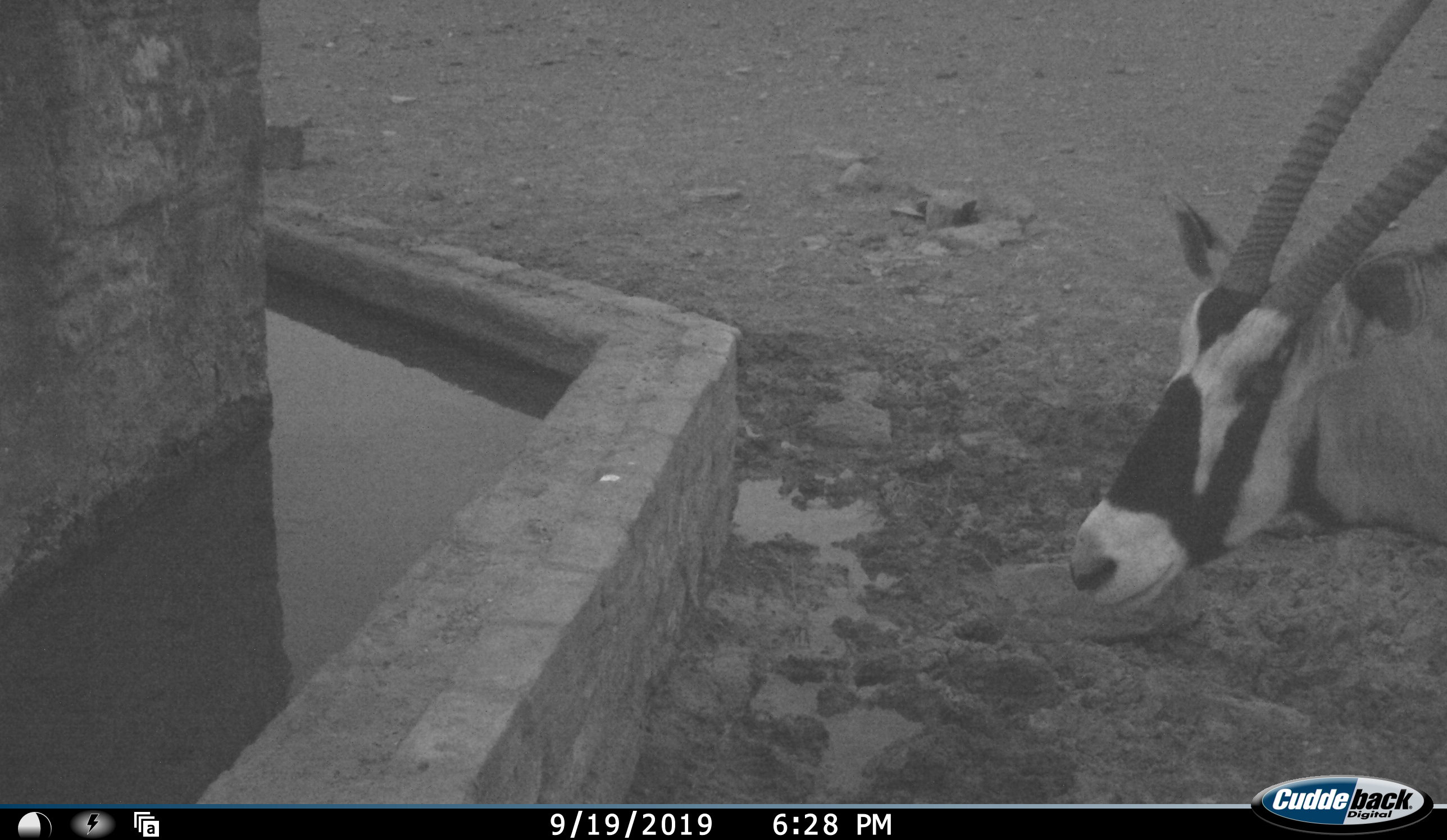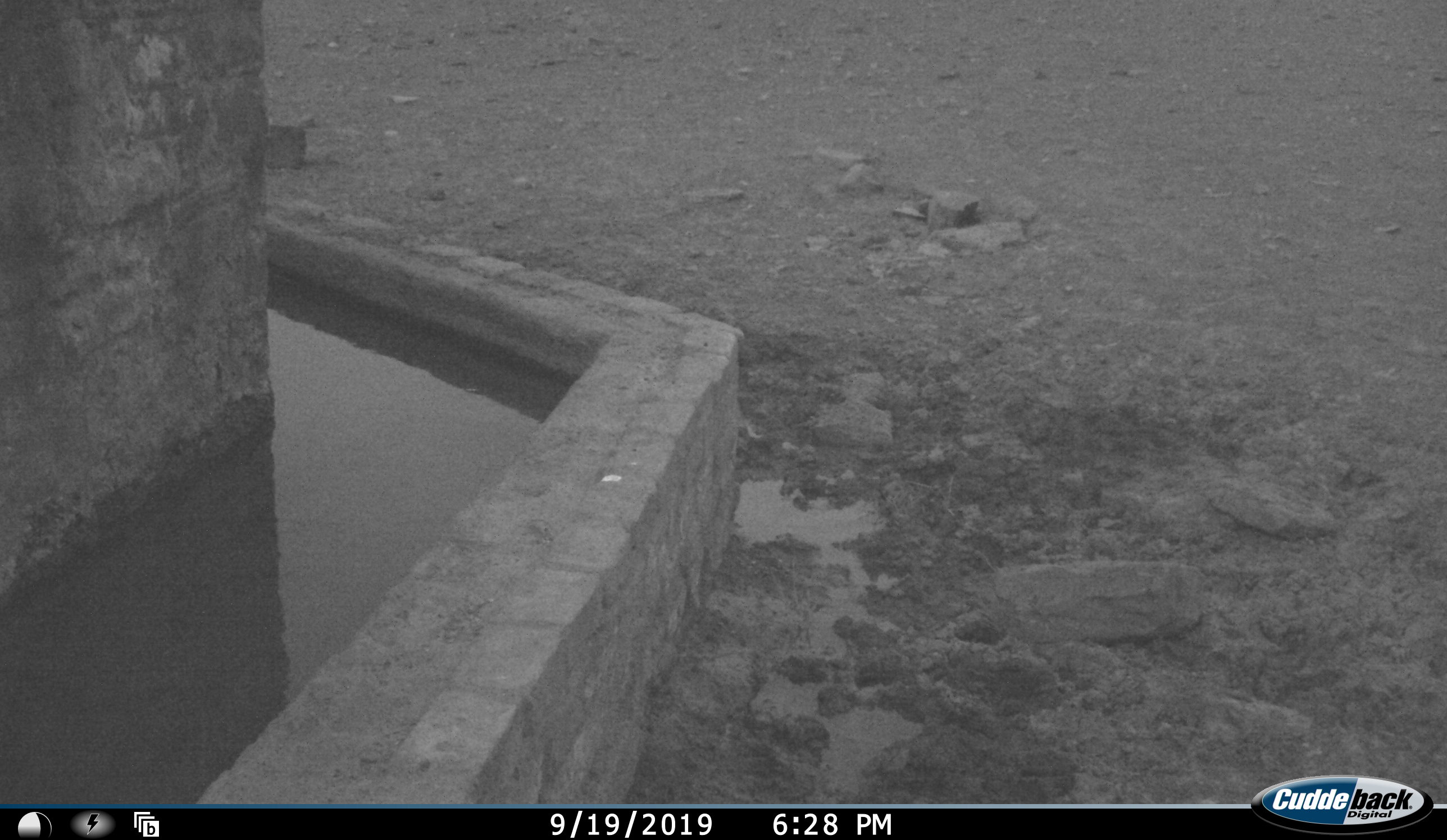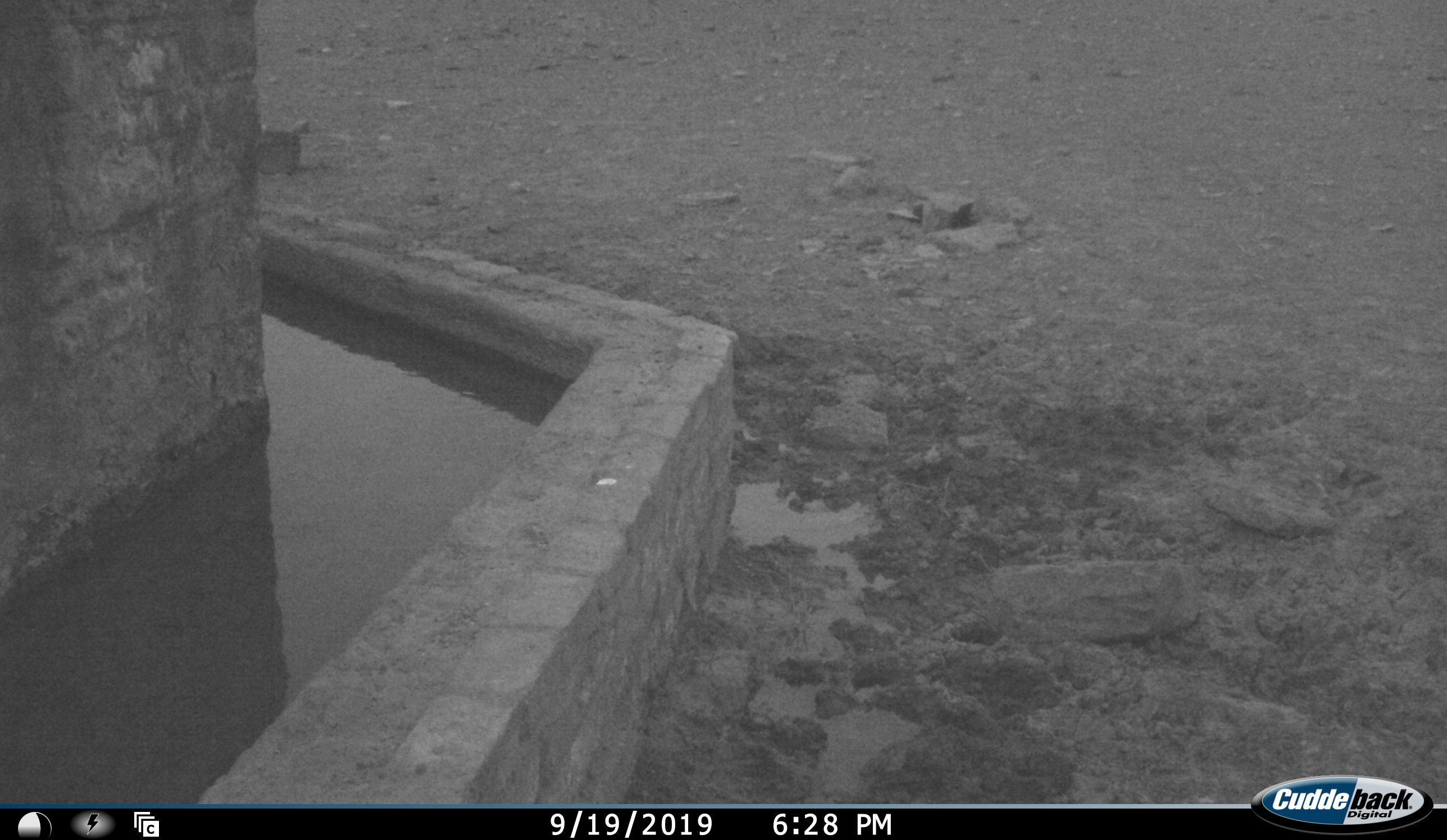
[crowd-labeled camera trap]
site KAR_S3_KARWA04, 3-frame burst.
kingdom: Animalia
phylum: Chordata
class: Mammalia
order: Artiodactyla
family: Bovidae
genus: Oryx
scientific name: Oryx gazella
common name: gemsbok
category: oryx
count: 1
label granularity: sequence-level